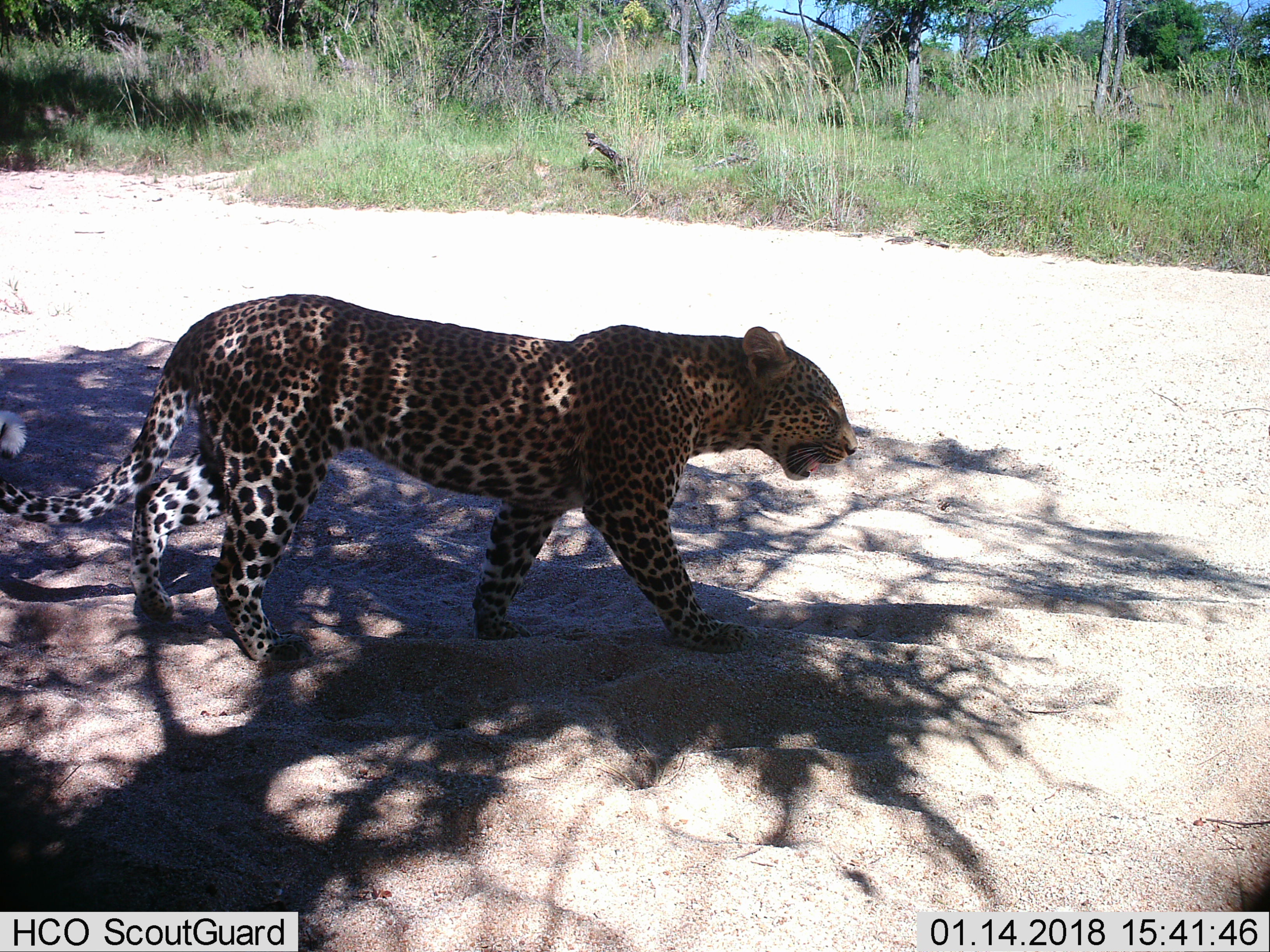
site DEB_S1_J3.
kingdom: Animalia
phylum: Chordata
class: Mammalia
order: Carnivora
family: Felidae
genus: Panthera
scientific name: Panthera pardus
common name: leopard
Leopard (Panthera pardus), count 1. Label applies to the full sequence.